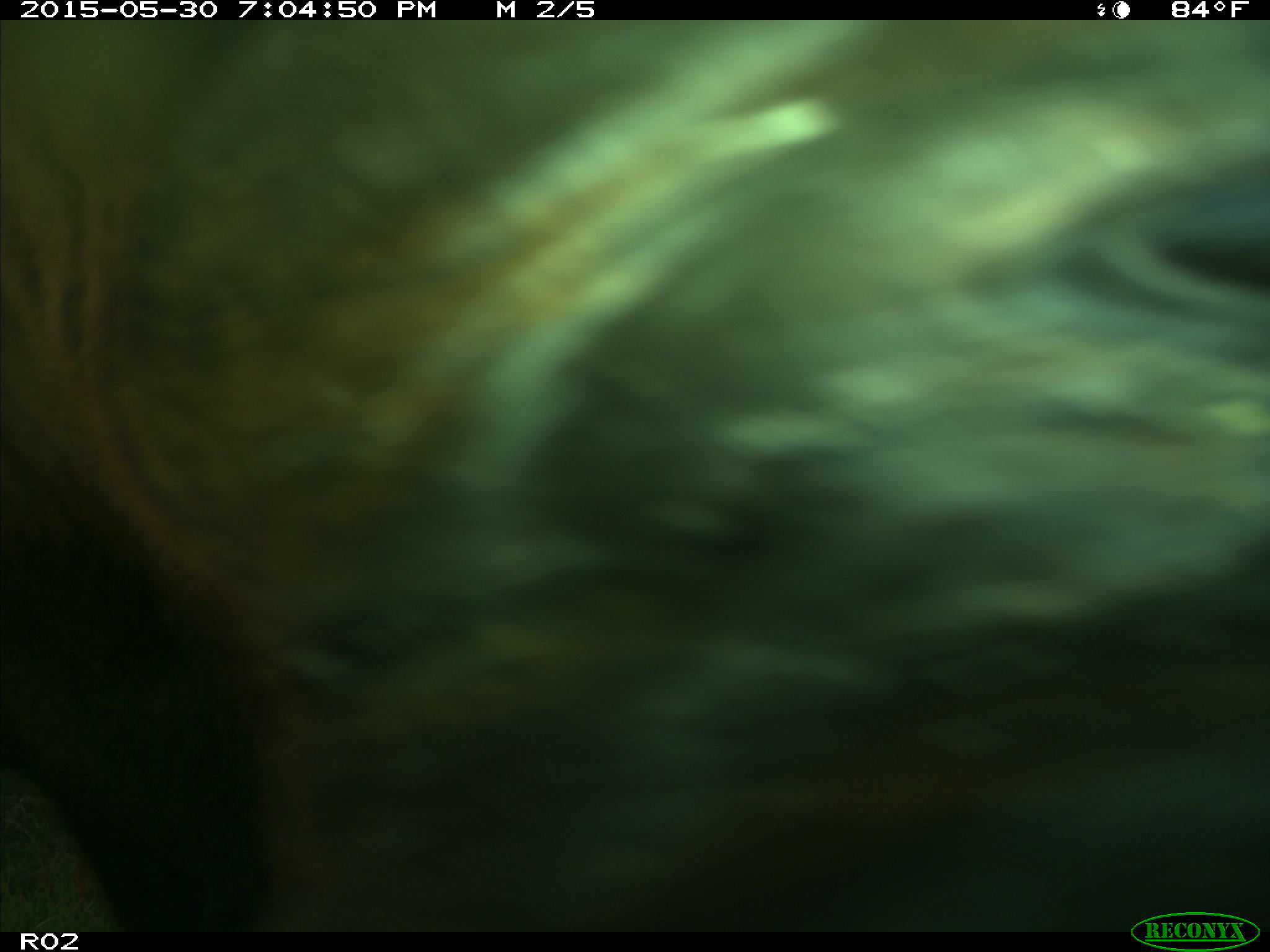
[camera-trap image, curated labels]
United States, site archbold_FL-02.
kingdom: Animalia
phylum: Chordata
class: Mammalia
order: Artiodactyla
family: Bovidae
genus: Bos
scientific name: Bos taurus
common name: domestic cow